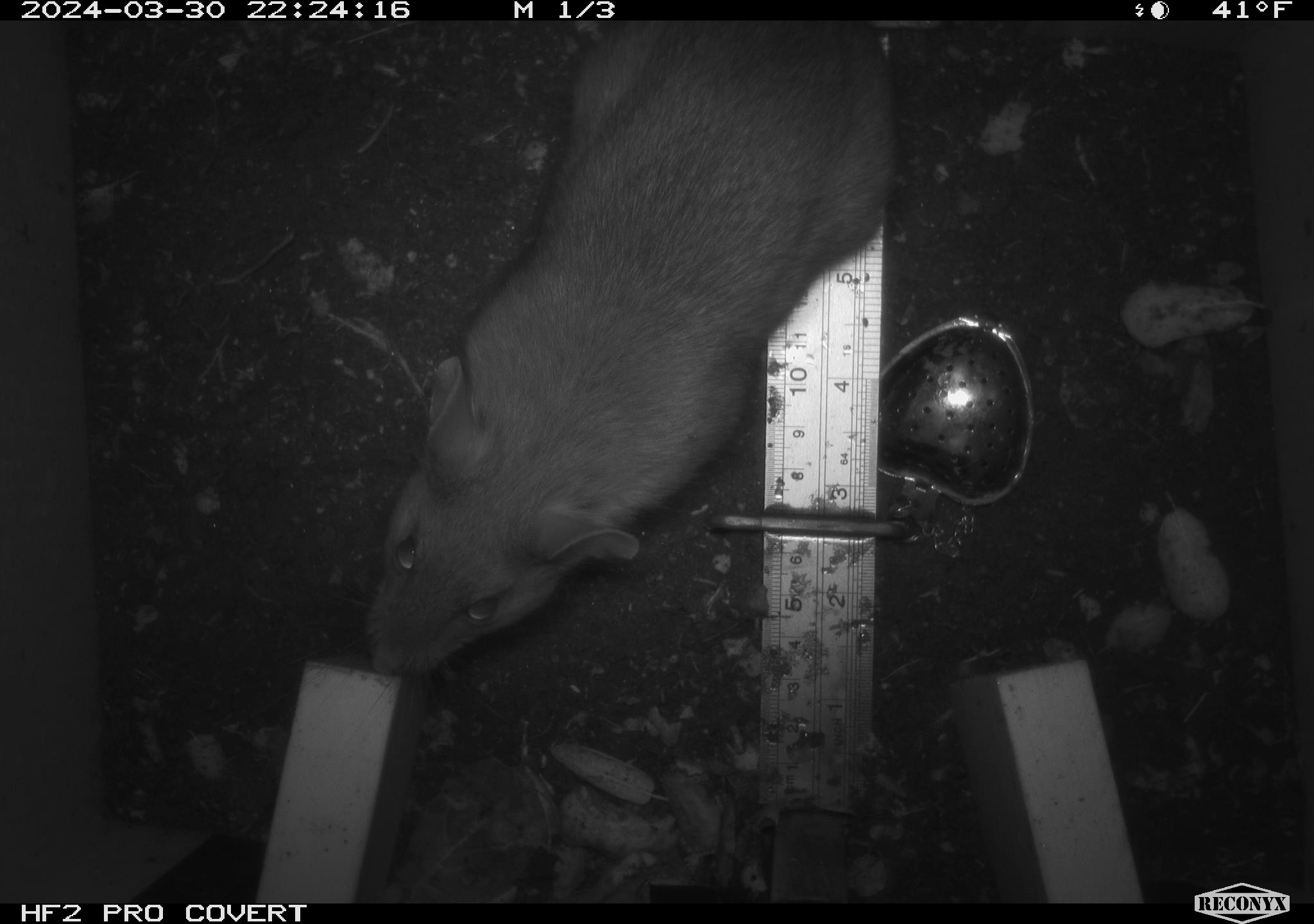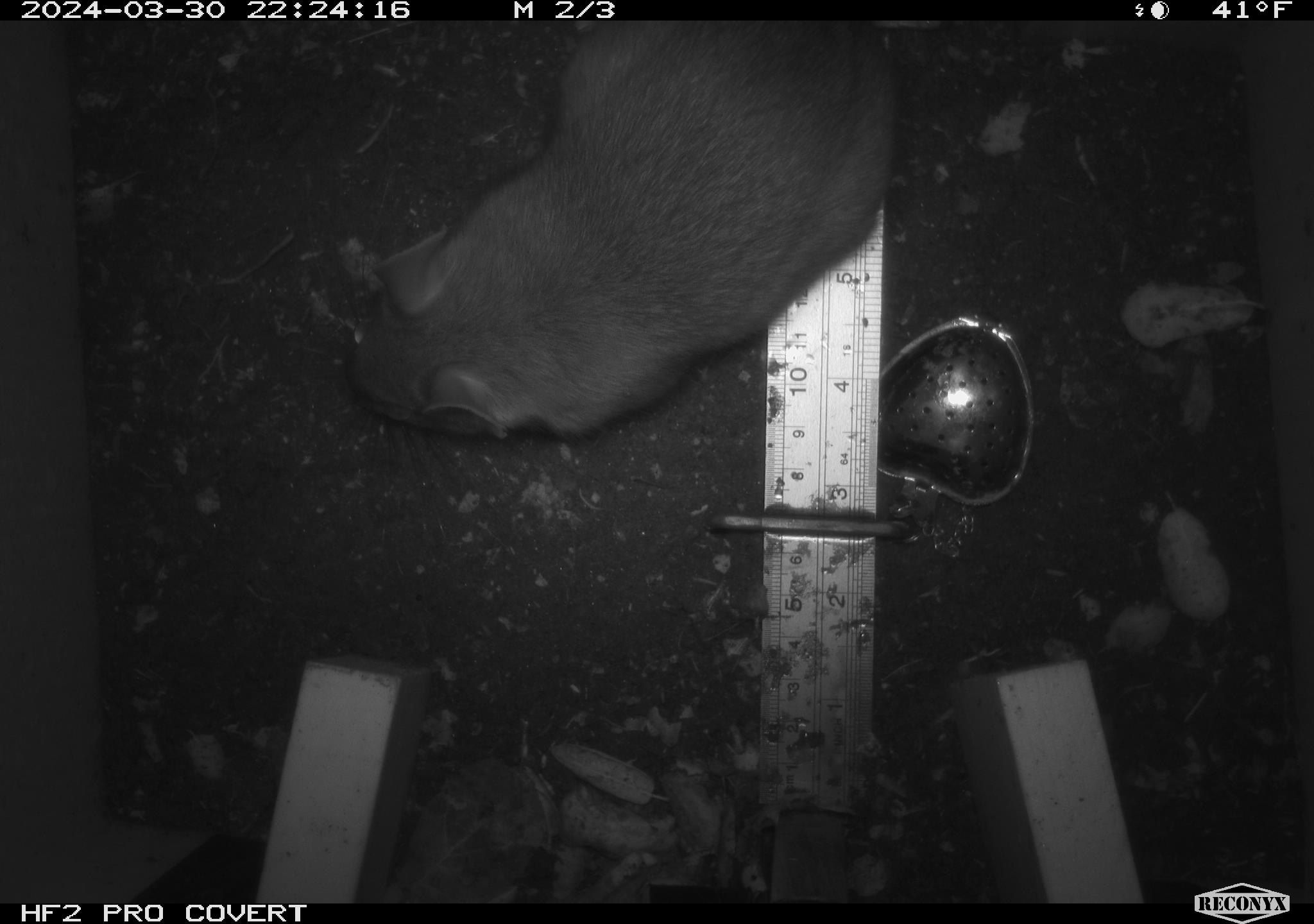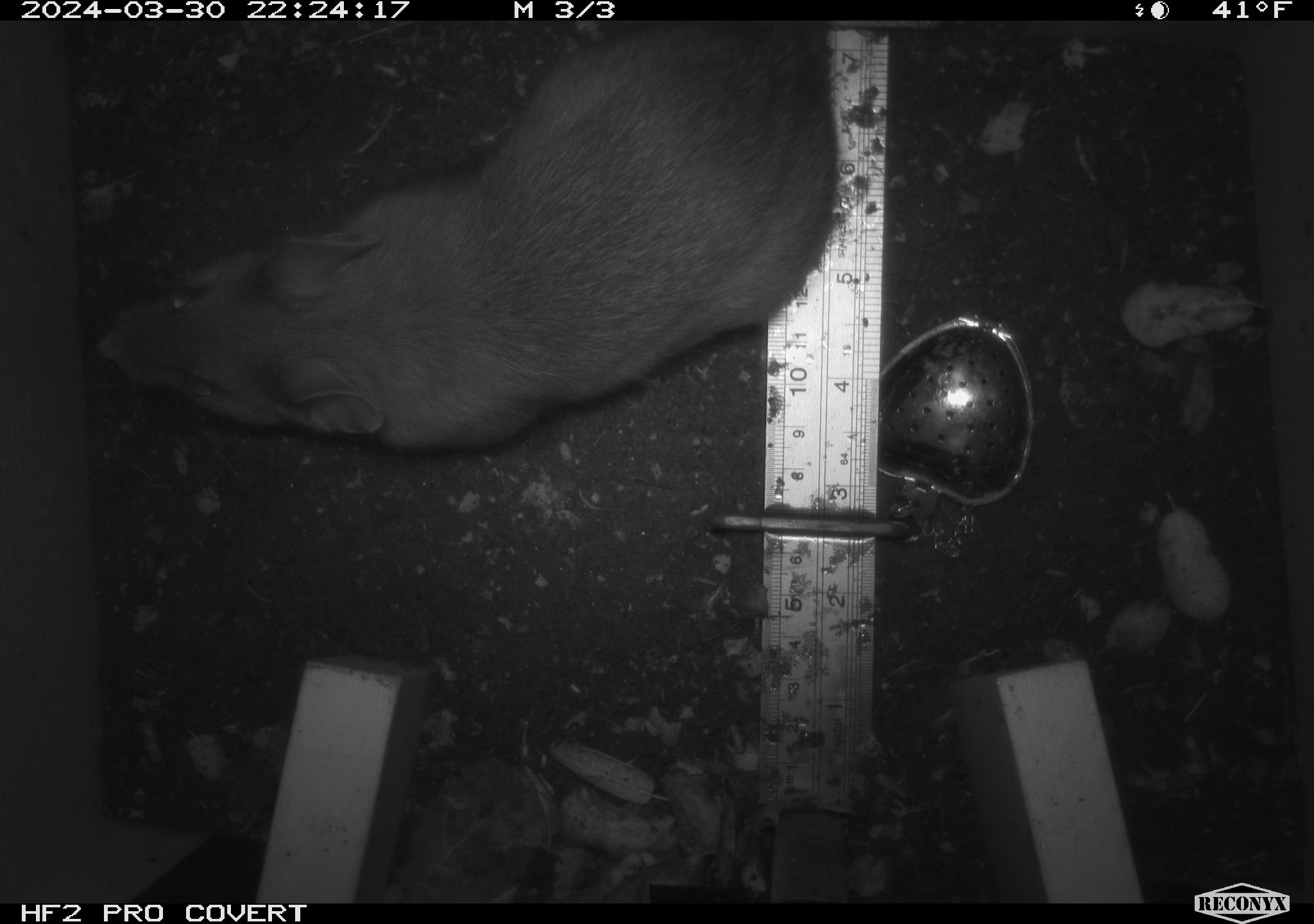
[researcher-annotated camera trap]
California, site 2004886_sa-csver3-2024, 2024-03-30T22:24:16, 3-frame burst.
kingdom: Animalia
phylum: Chordata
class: Mammalia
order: Rodentia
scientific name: Rodentia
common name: rodent